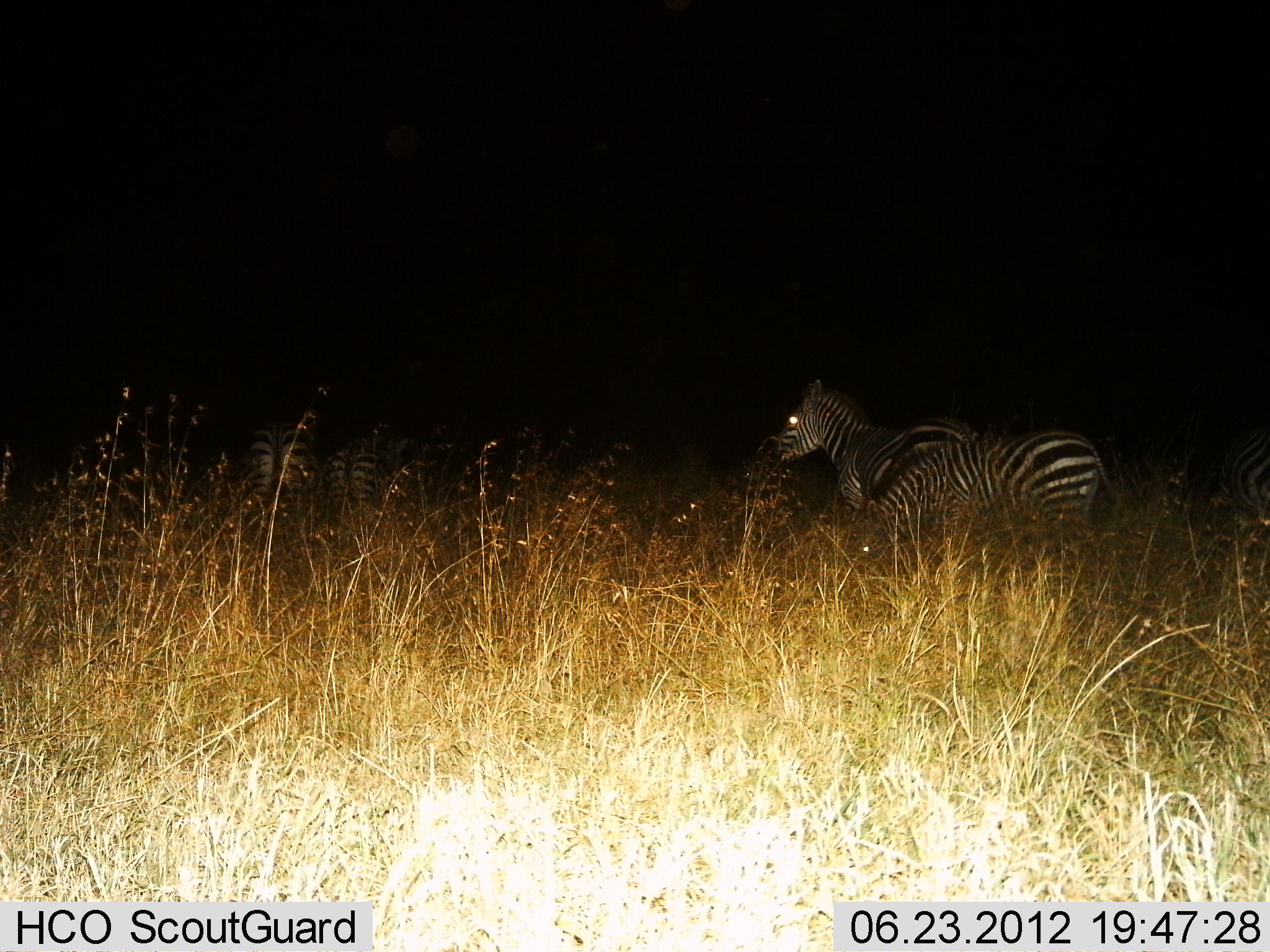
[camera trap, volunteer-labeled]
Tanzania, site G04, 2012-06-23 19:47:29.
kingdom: Animalia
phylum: Chordata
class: Mammalia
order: Perissodactyla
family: Equidae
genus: Equus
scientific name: Equus quagga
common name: plains zebra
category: zebra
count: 3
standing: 80%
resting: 0%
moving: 30%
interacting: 10%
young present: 0%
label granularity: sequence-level